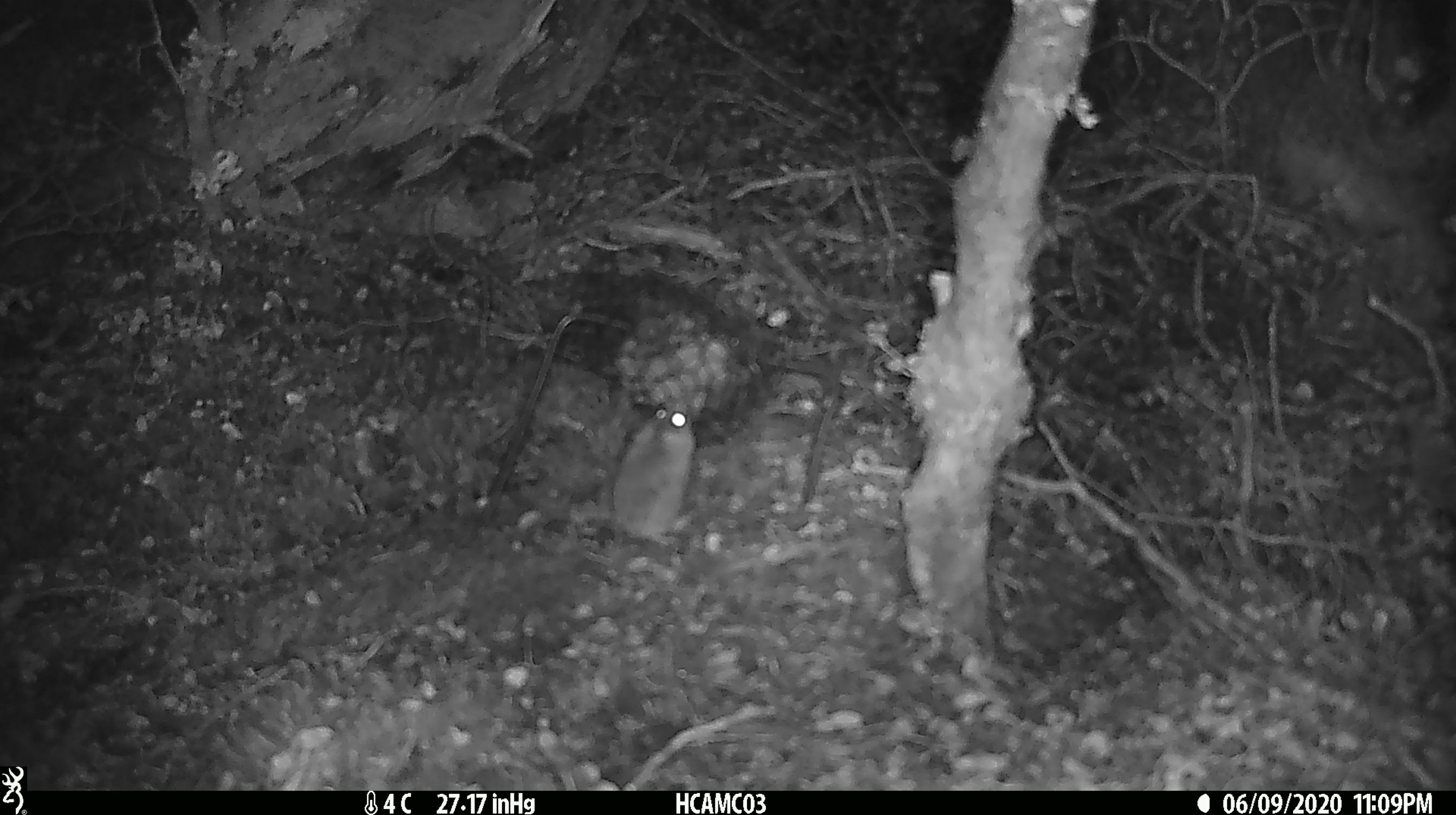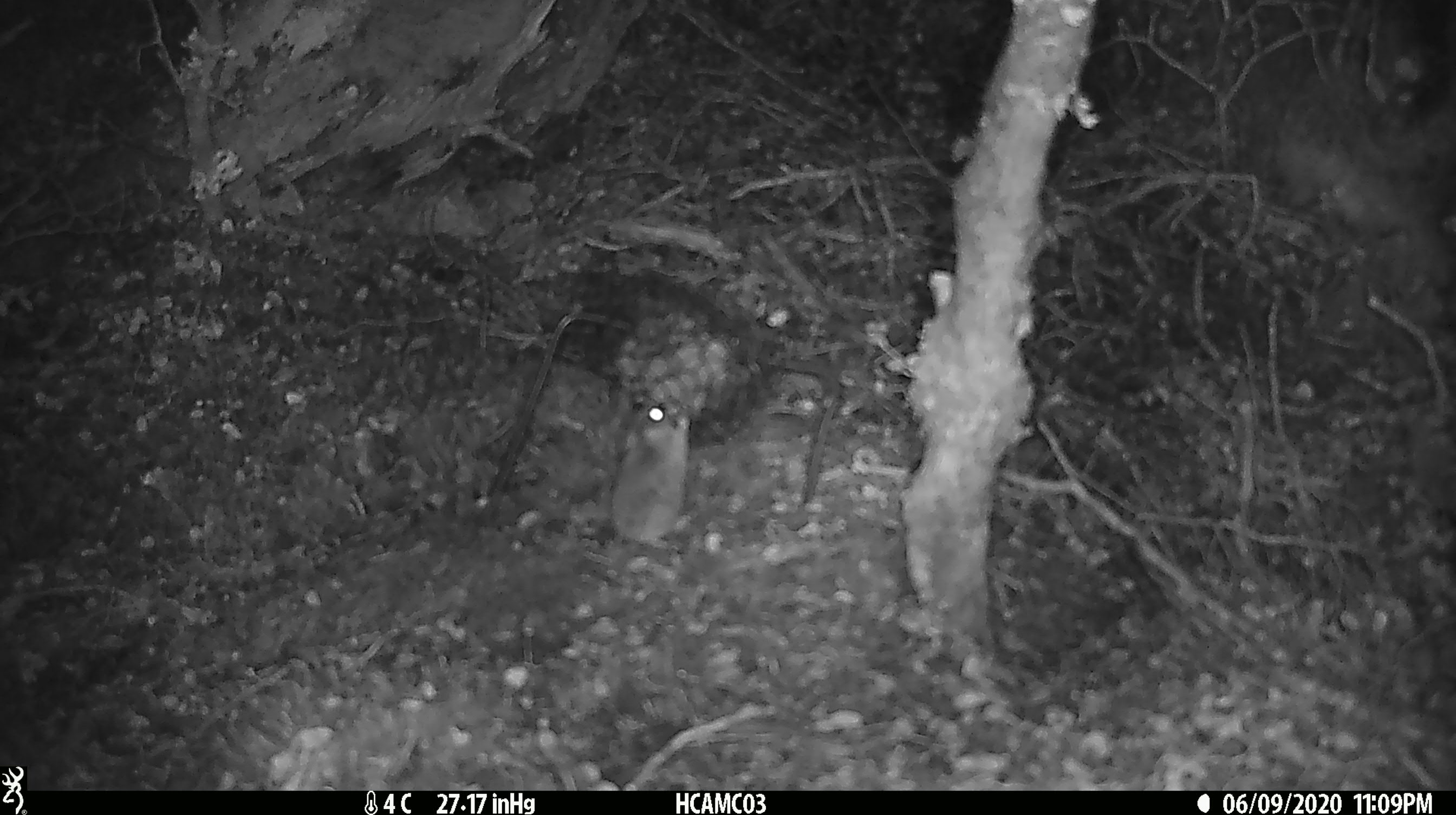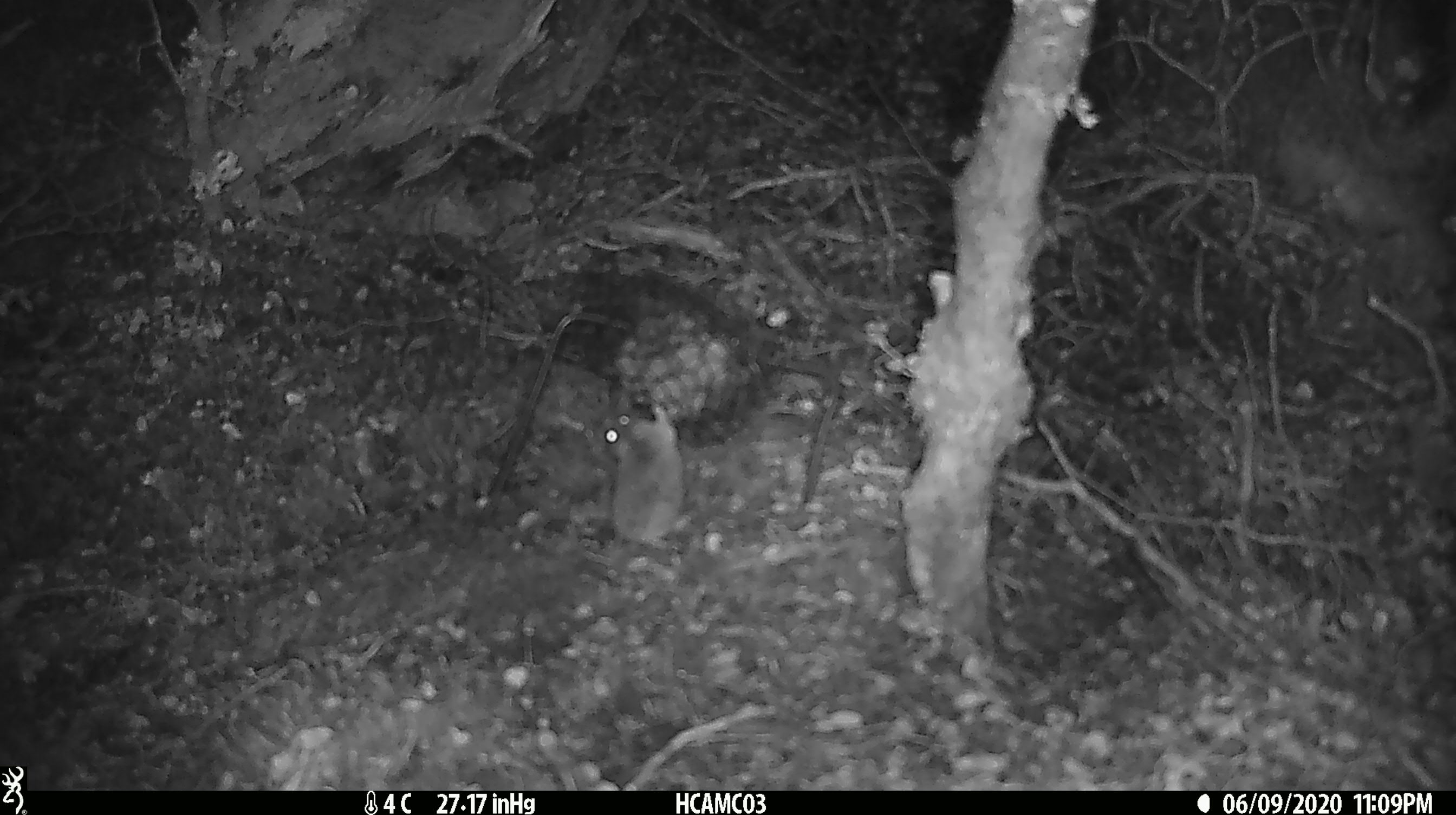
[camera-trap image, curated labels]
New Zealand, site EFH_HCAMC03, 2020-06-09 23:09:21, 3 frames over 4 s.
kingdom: Animalia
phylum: Chordata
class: Mammalia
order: Rodentia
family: Muridae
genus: Mus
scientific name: Mus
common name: mouse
Mouse (Mus).